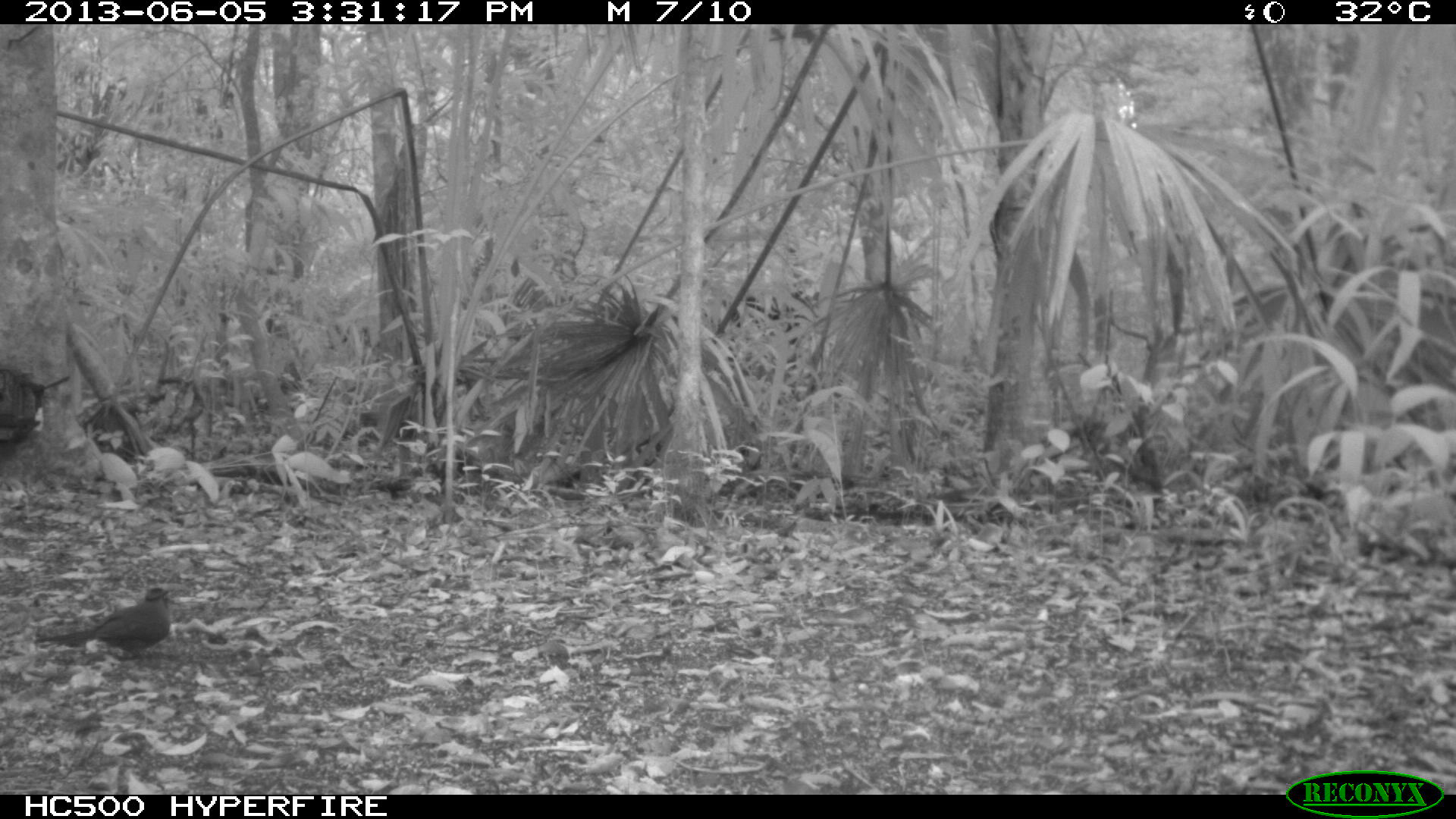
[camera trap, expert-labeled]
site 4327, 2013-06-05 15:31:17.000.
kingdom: Animalia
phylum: Chordata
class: Aves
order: Coraciiformes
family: Momotidae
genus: Momotus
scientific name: Momotus momota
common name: amazonian motmot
Momotus momota (amazonian motmot), count 1.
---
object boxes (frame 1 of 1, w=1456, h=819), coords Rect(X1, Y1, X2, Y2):
momotus momota: Rect(32, 584, 176, 661)